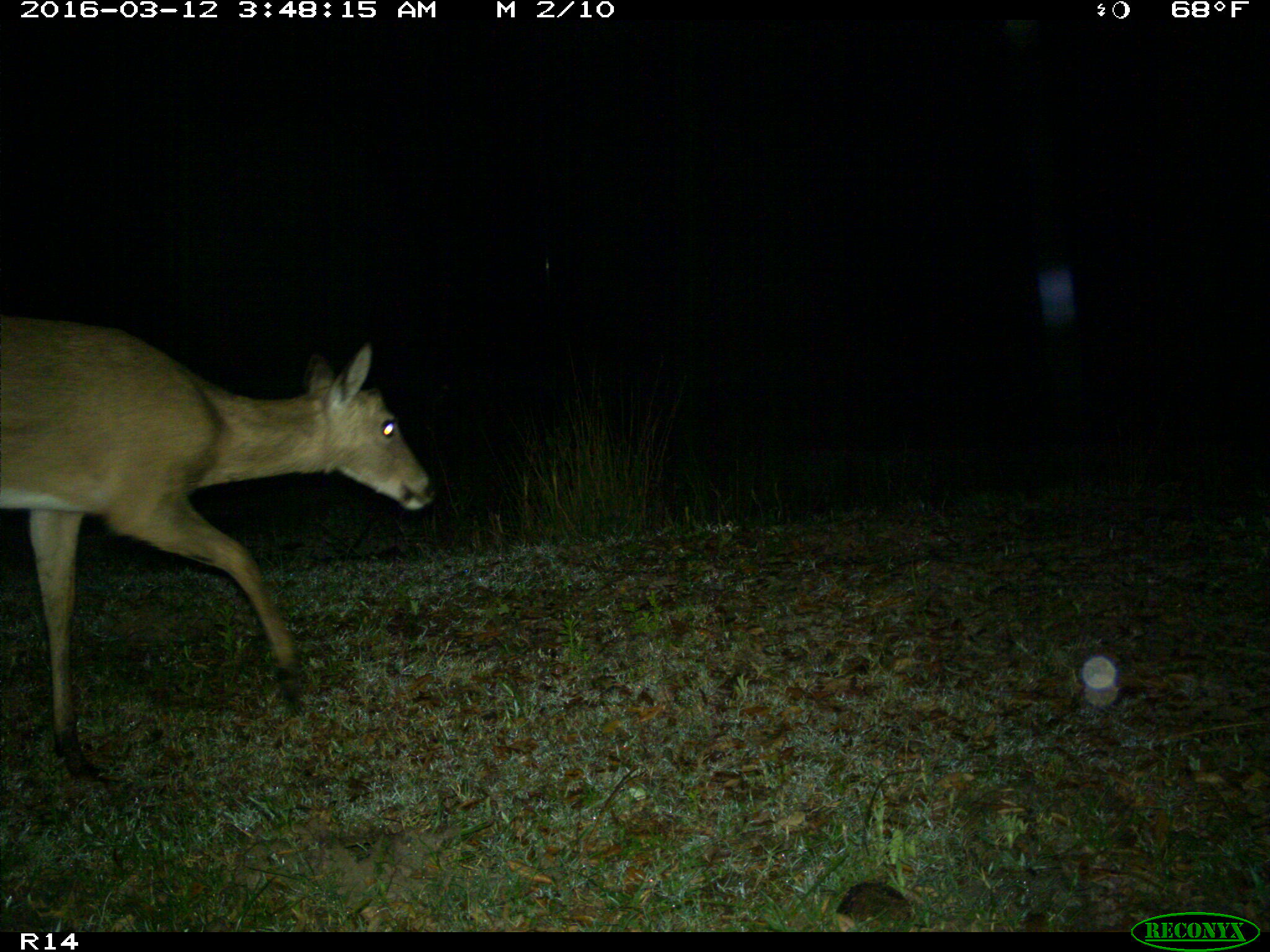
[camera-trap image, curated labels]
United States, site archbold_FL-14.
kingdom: Animalia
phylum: Chordata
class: Mammalia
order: Artiodactyla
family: Cervidae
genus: Odocoileus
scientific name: Odocoileus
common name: deer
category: unidentified deer